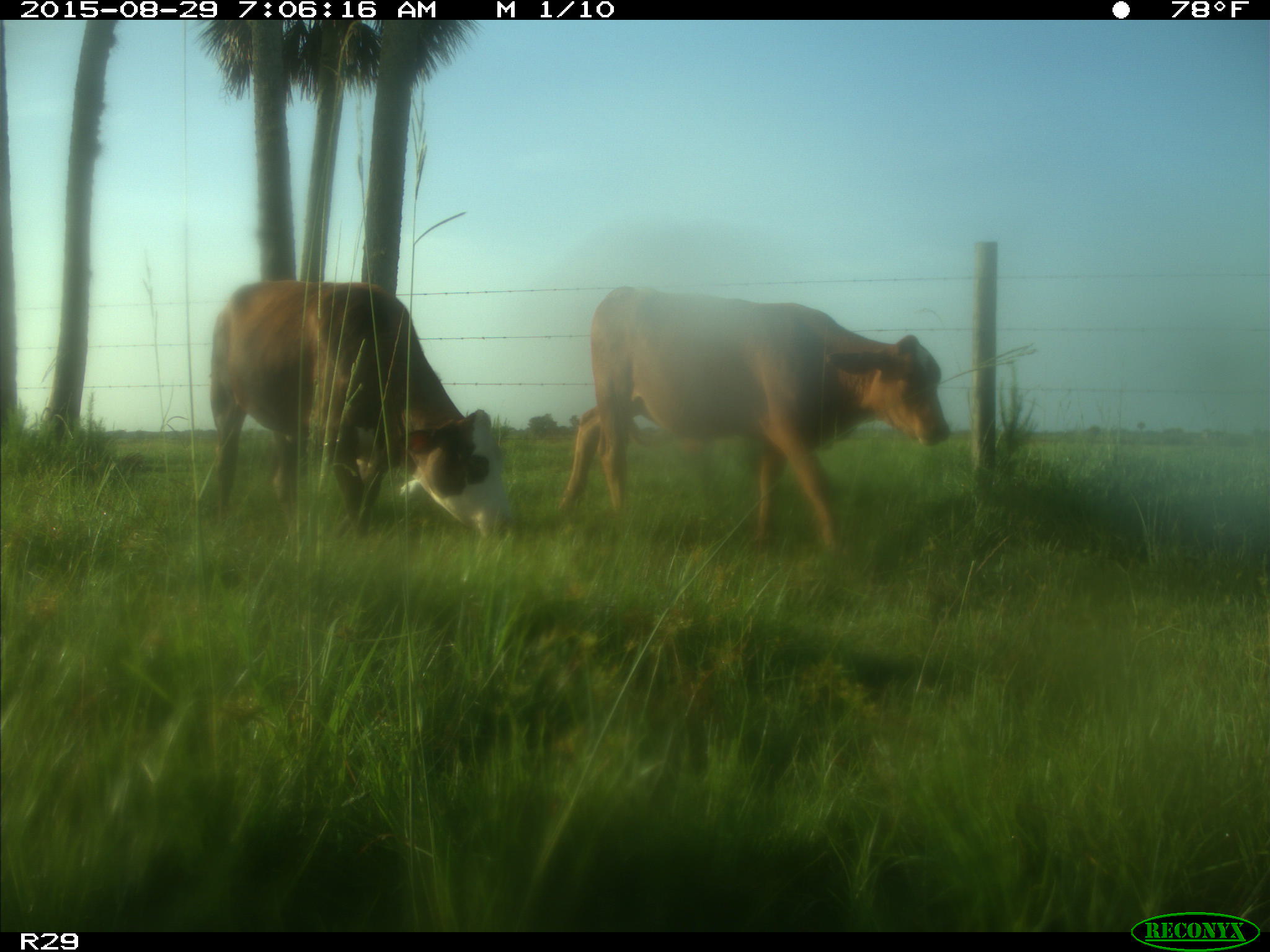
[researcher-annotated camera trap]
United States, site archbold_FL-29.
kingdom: Animalia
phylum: Chordata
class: Mammalia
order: Artiodactyla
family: Bovidae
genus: Bos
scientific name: Bos taurus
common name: domestic cow